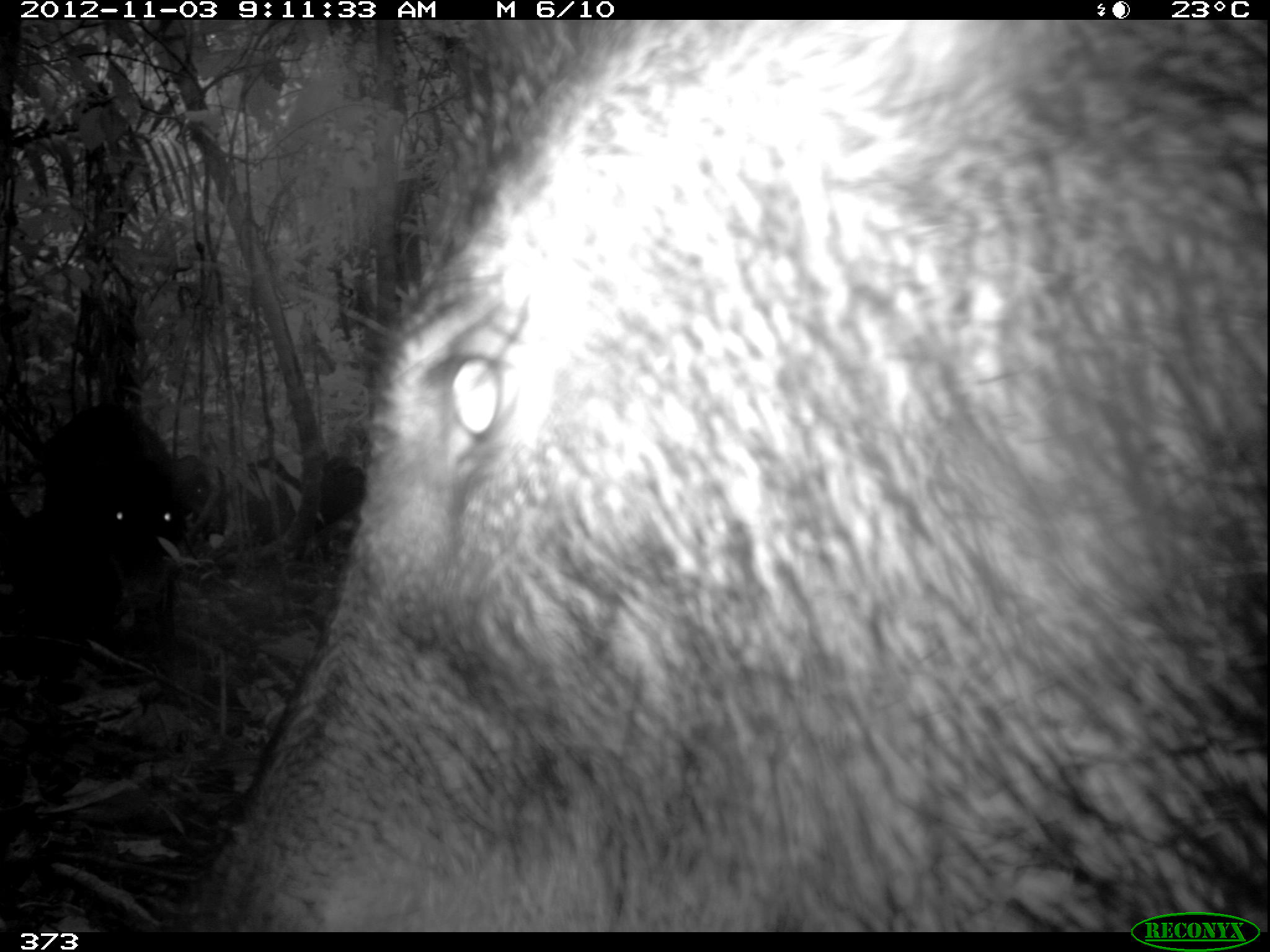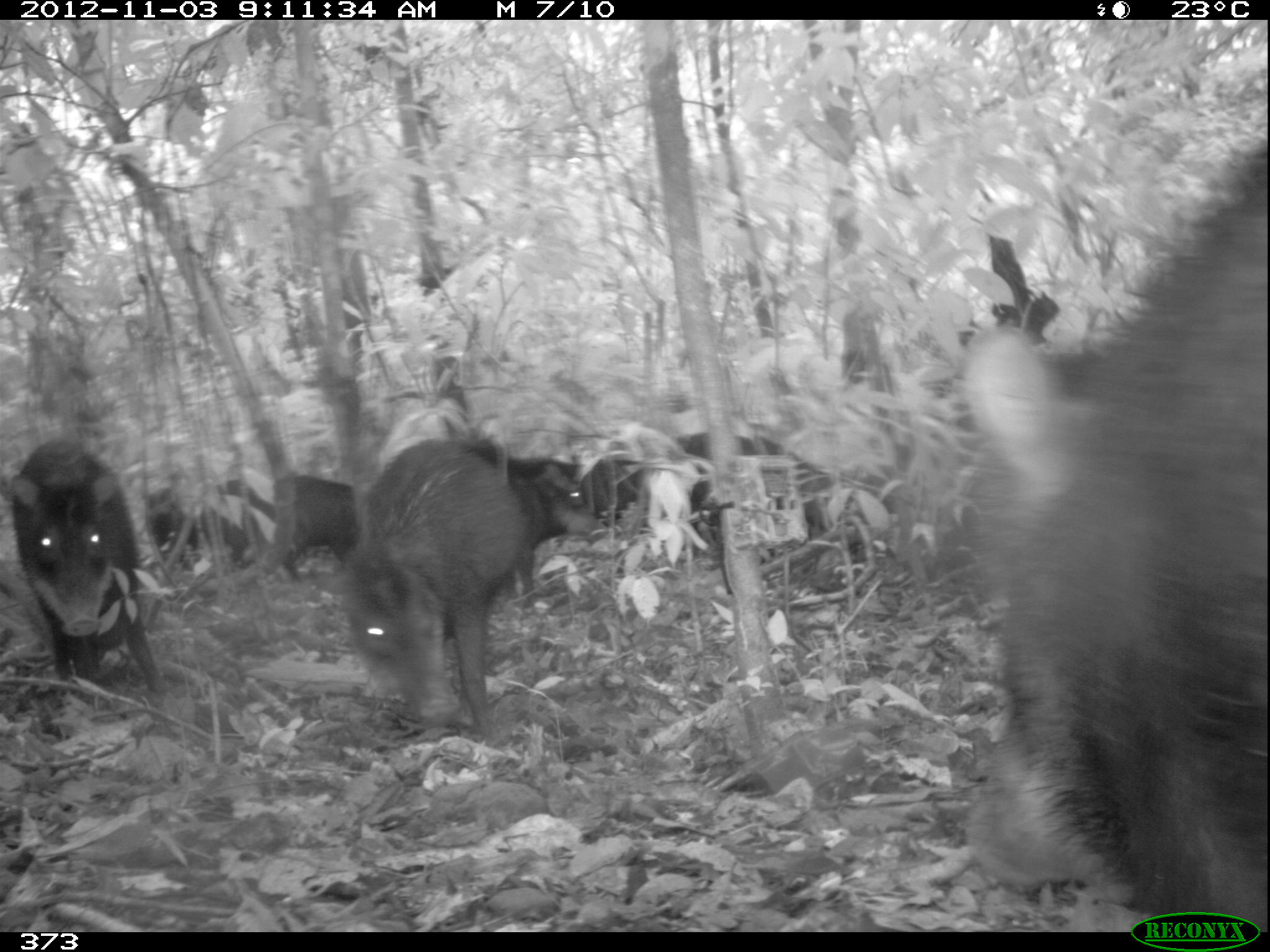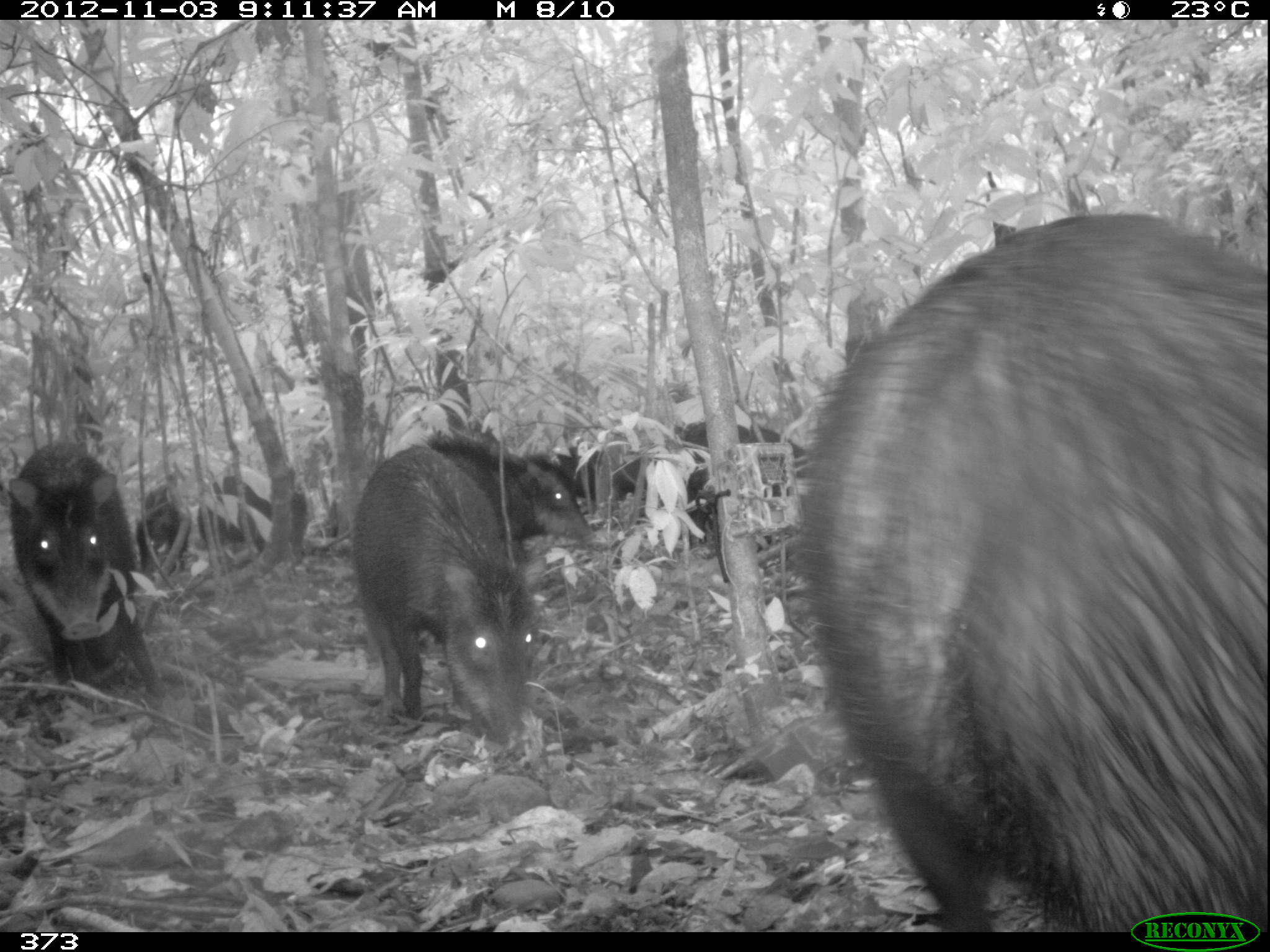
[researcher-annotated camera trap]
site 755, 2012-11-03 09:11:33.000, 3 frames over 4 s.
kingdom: Animalia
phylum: Chordata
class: Mammalia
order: Artiodactyla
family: Tayassuidae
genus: Tayassu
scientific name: Tayassu pecari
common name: white-lipped peccary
Tayassu pecari (white-lipped peccary).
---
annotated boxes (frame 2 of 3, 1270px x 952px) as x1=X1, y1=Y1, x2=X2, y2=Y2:
tayassu pecari: x1=959, y1=145, x2=1264, y2=932; x1=352, y1=439, x2=530, y2=741; x1=12, y1=443, x2=166, y2=692; x1=681, y1=431, x2=833, y2=562; x1=149, y1=478, x2=276, y2=568; x1=510, y1=454, x2=606, y2=551; x1=282, y1=474, x2=355, y2=578; x1=579, y1=451, x2=645, y2=525